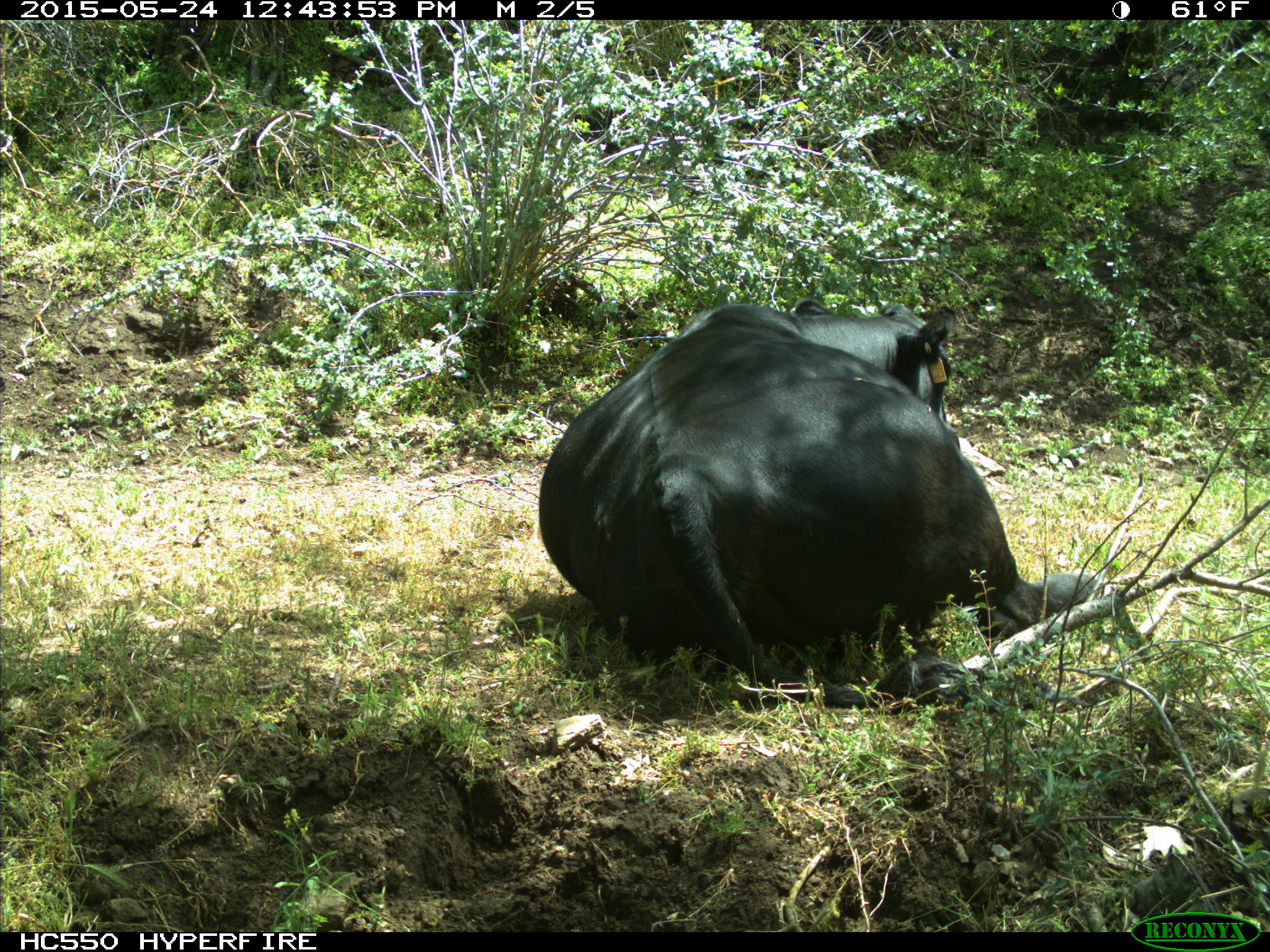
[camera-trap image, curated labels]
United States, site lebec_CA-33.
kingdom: Animalia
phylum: Chordata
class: Mammalia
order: Artiodactyla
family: Bovidae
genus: Bos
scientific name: Bos taurus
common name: domestic cow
Bos taurus (domestic cow).